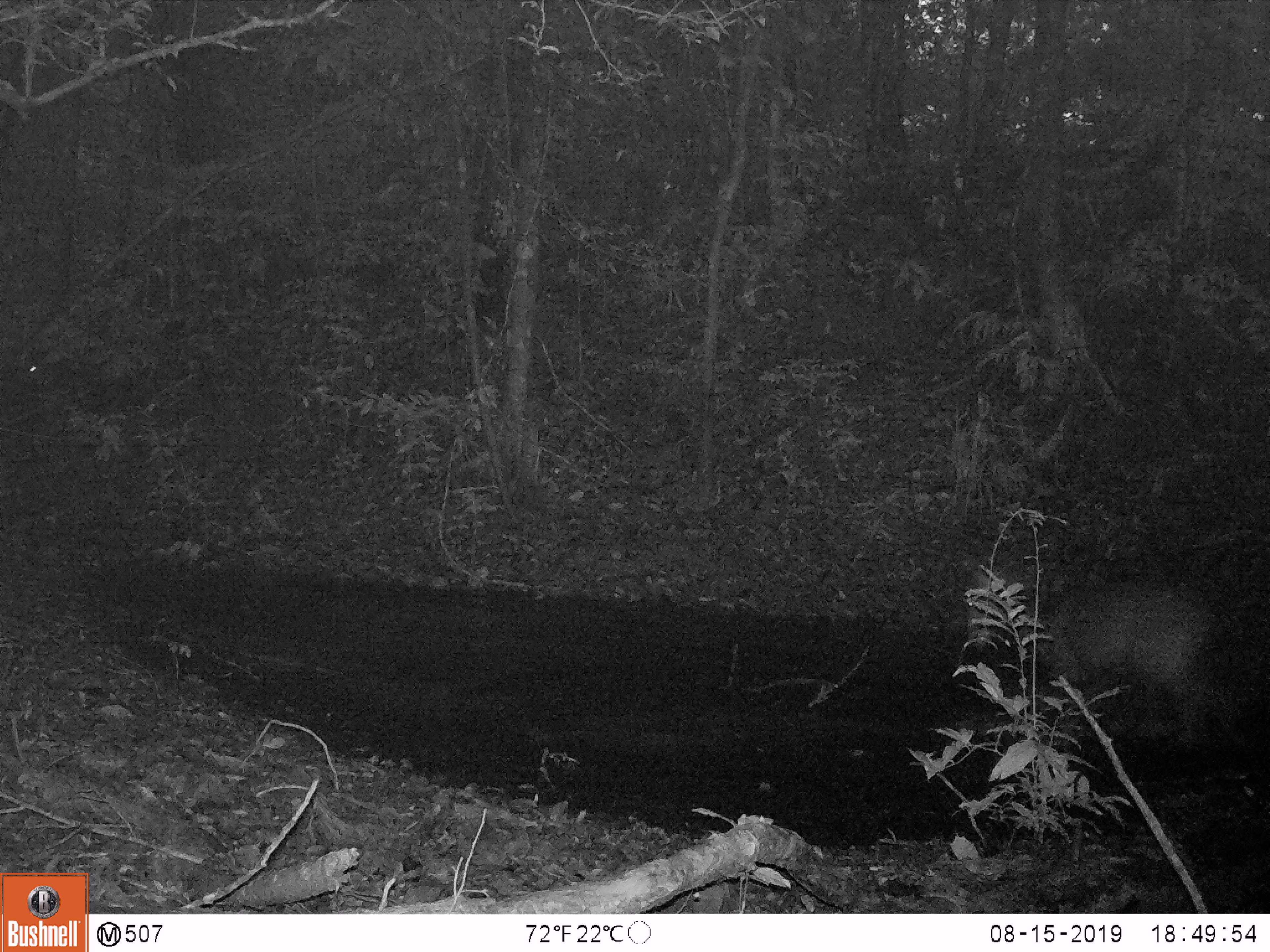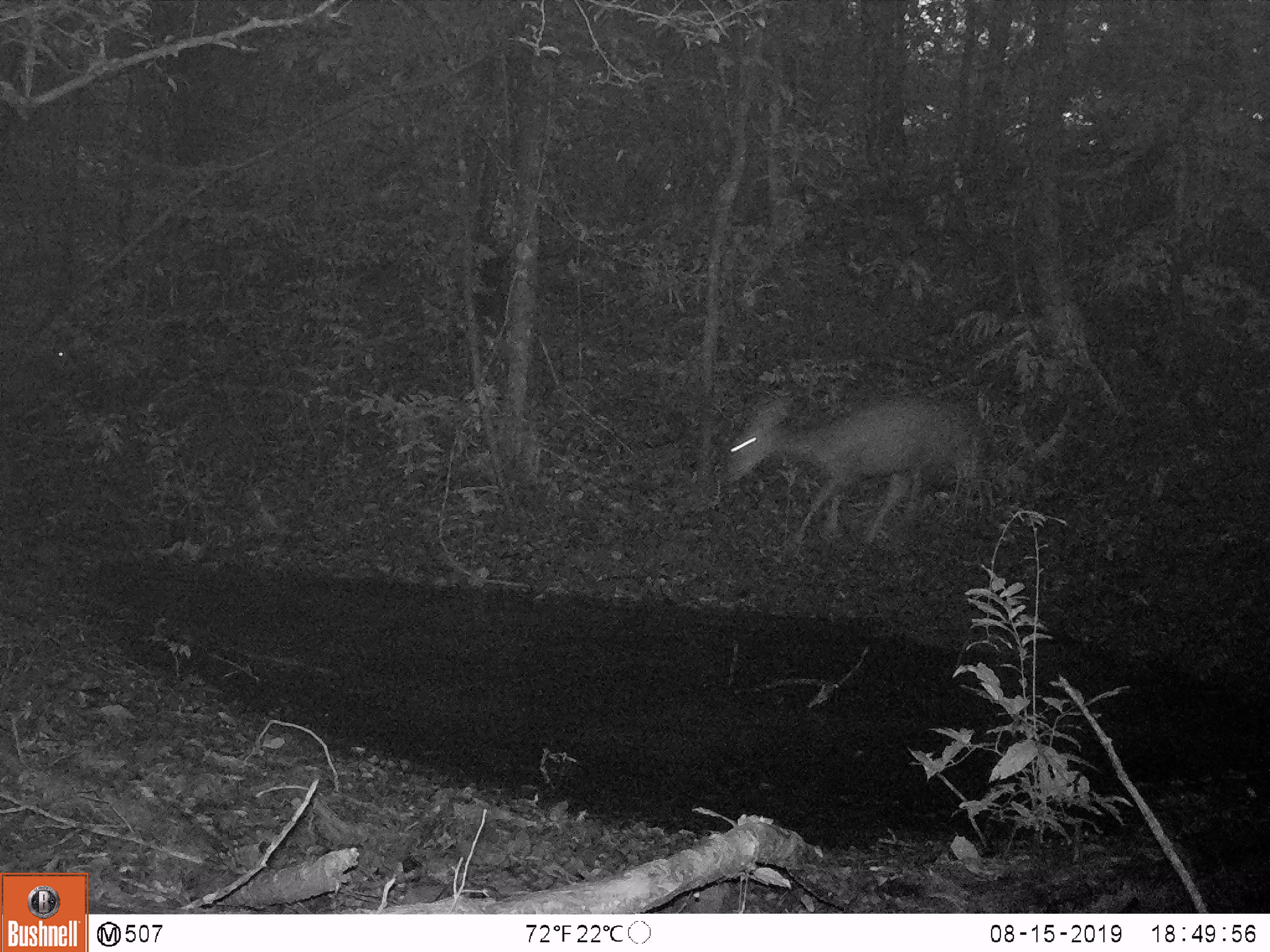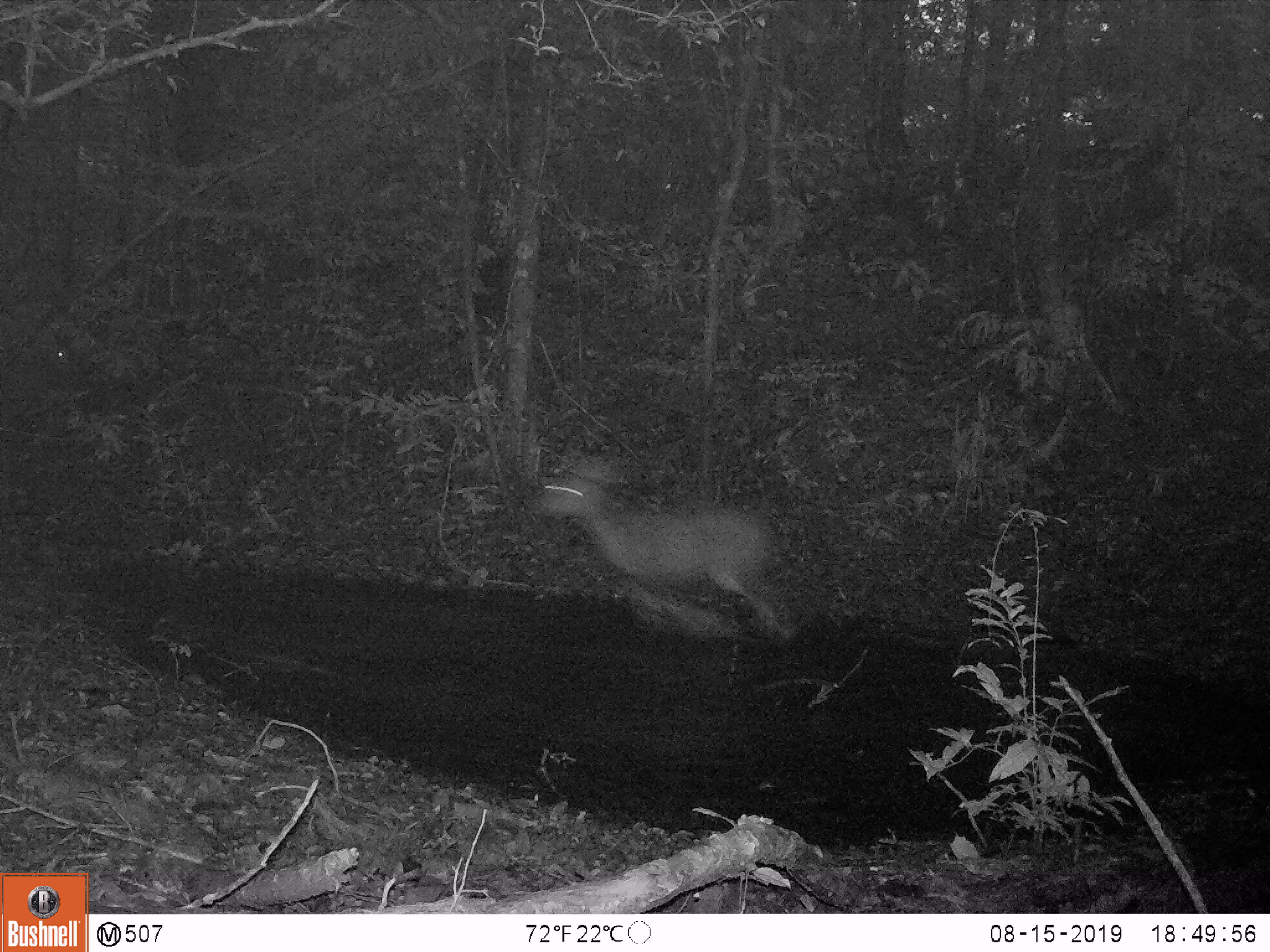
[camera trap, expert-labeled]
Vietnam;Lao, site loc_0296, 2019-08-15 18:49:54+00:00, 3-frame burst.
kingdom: Animalia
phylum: Chordata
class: Mammalia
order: Artiodactyla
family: Cervidae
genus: Rusa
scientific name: Rusa unicolor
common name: sambar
Sambar (Rusa unicolor). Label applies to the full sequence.